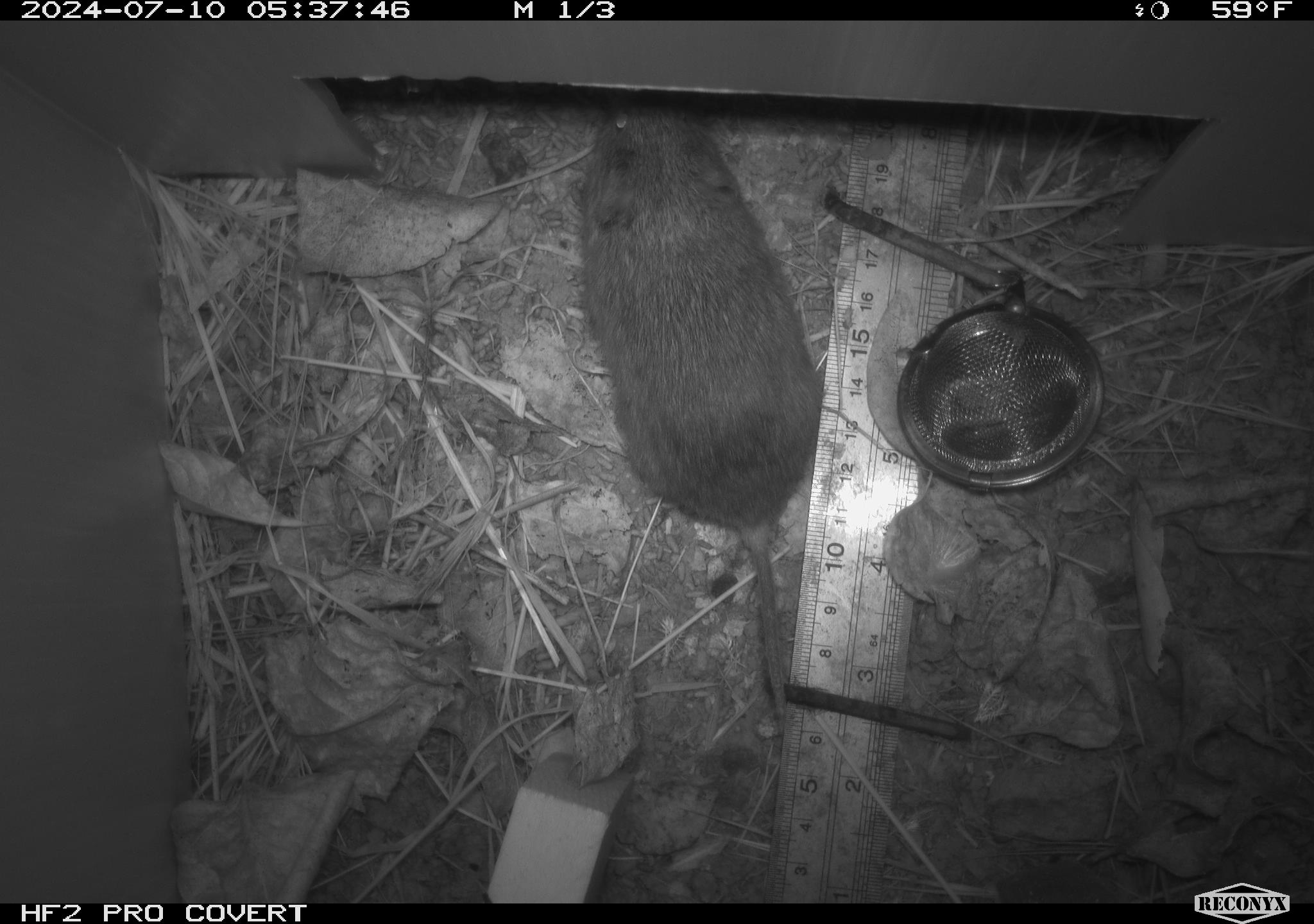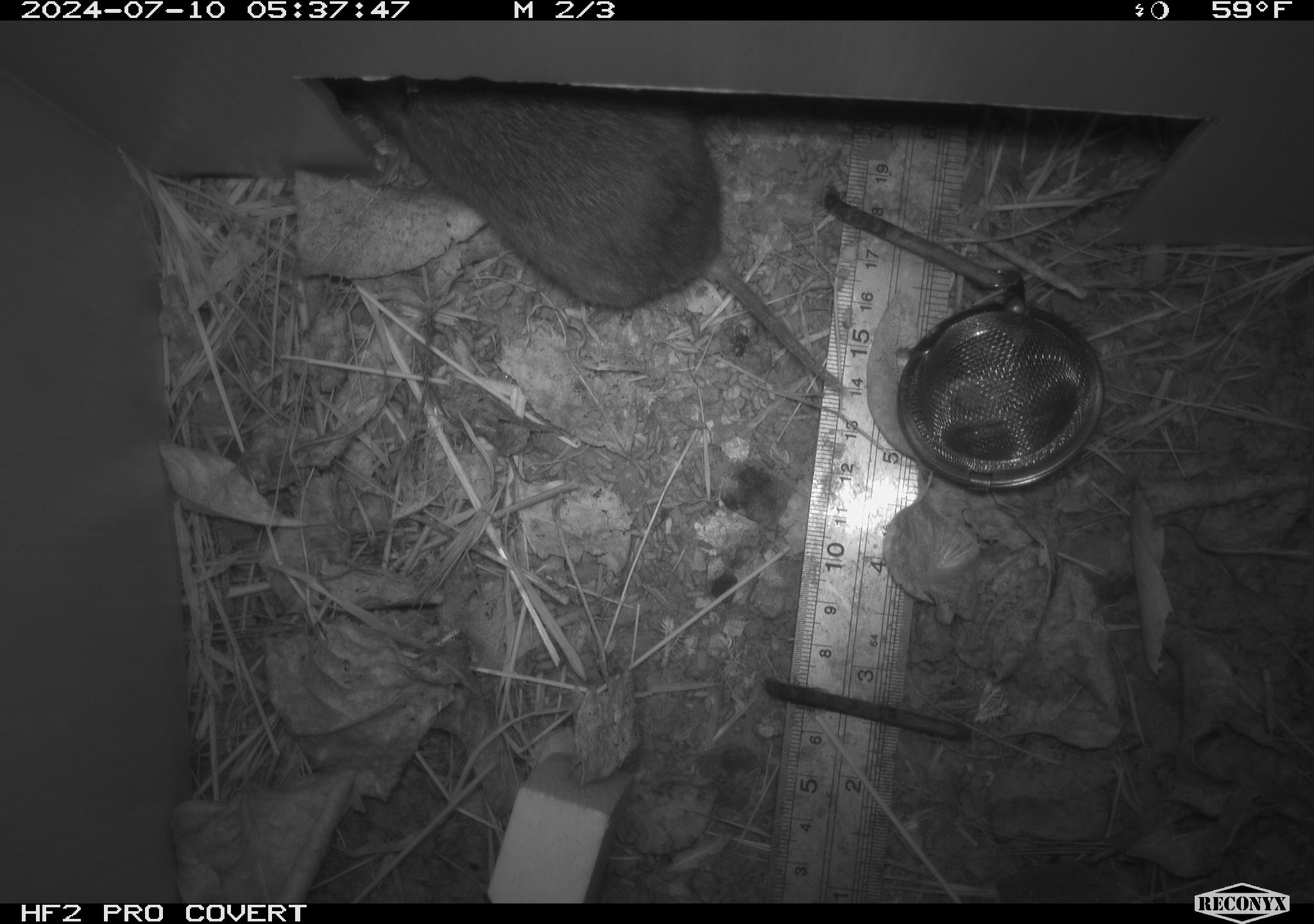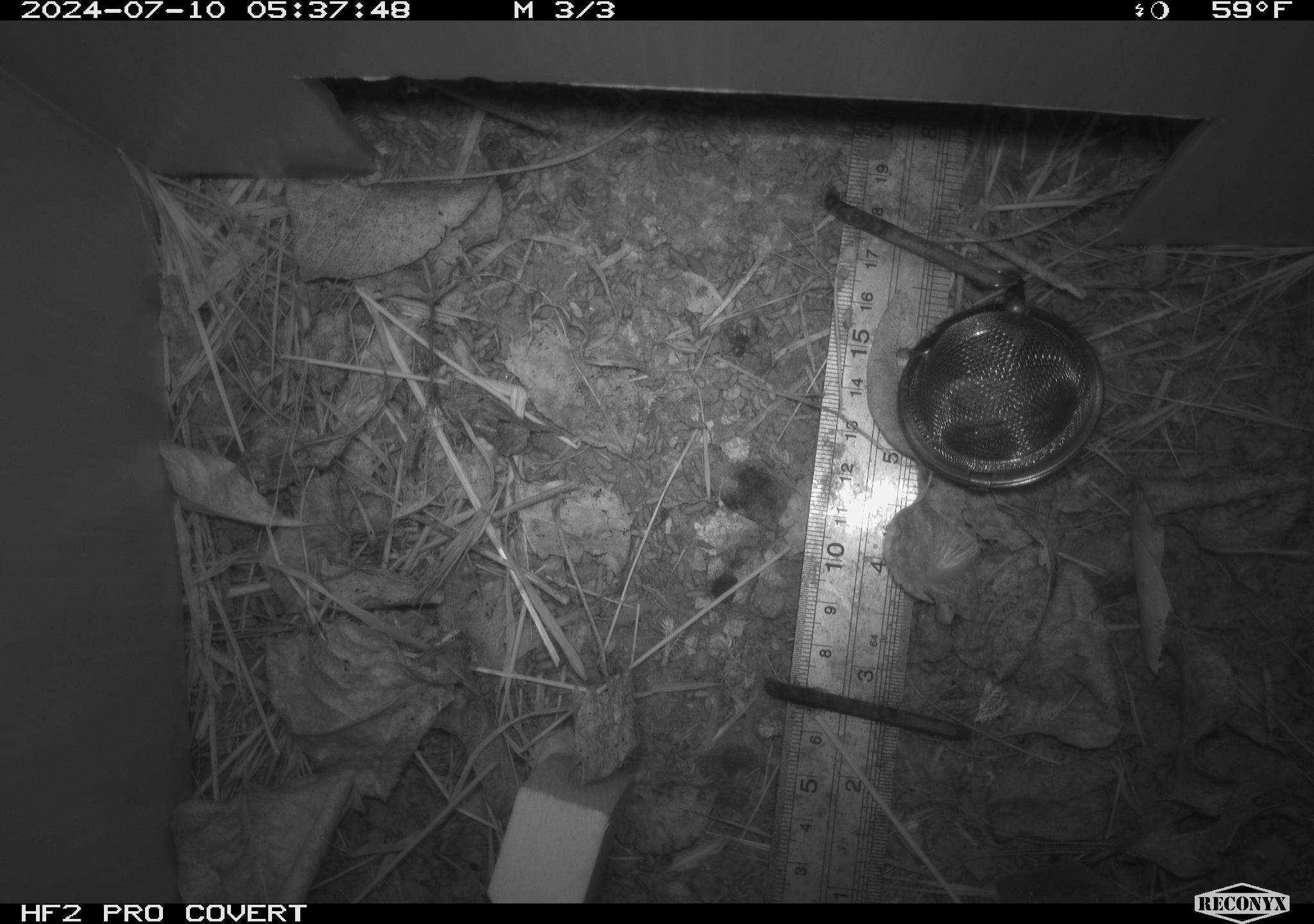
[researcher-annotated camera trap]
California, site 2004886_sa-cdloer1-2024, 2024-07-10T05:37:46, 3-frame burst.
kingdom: Animalia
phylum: Chordata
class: Mammalia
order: Rodentia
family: Cricetidae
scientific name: Arvicolinae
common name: voles, lemmings, and muskrats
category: arvicolinae subfamily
Arvicolinae subfamily (voles, lemmings, and muskrats) (Arvicolinae).